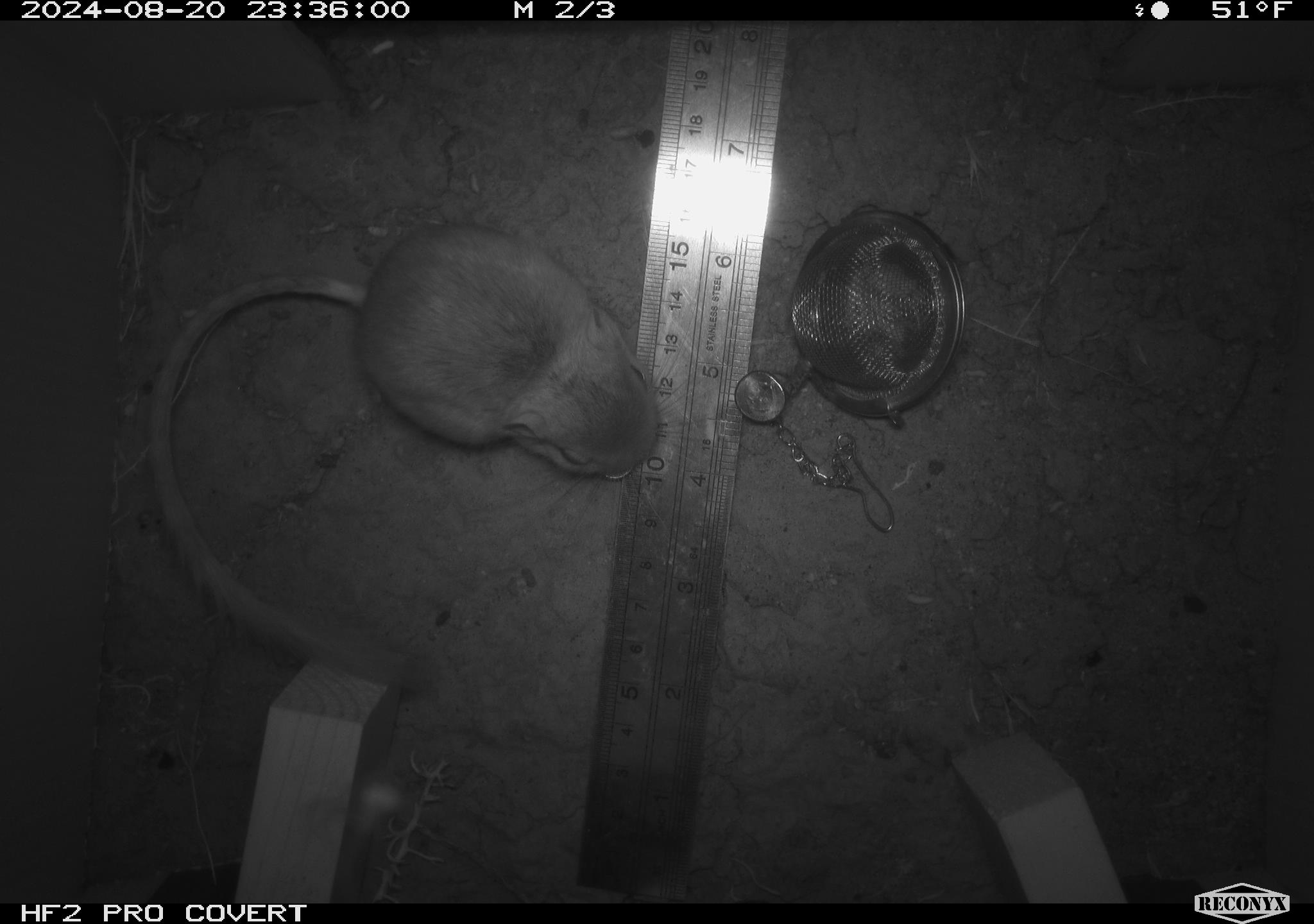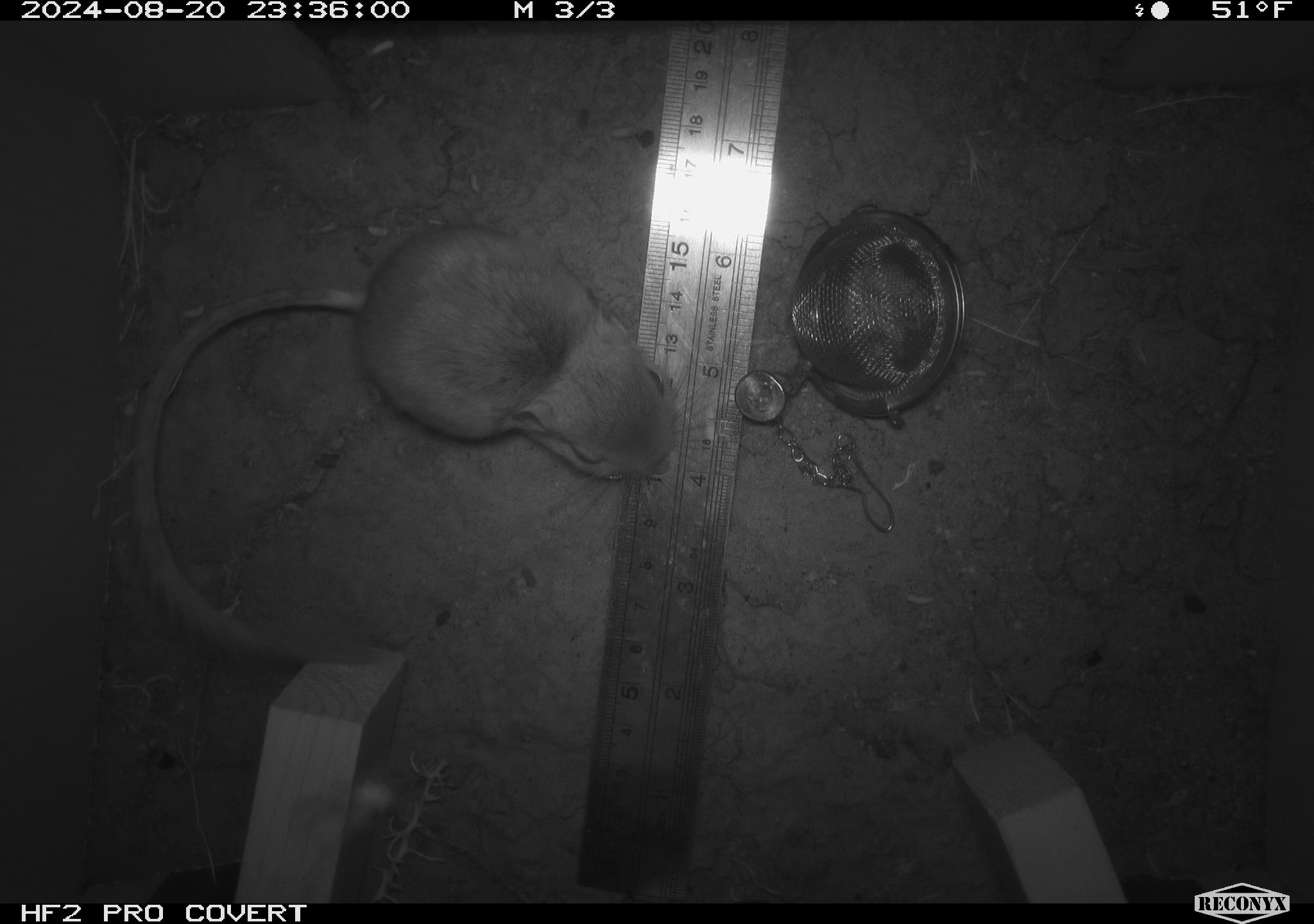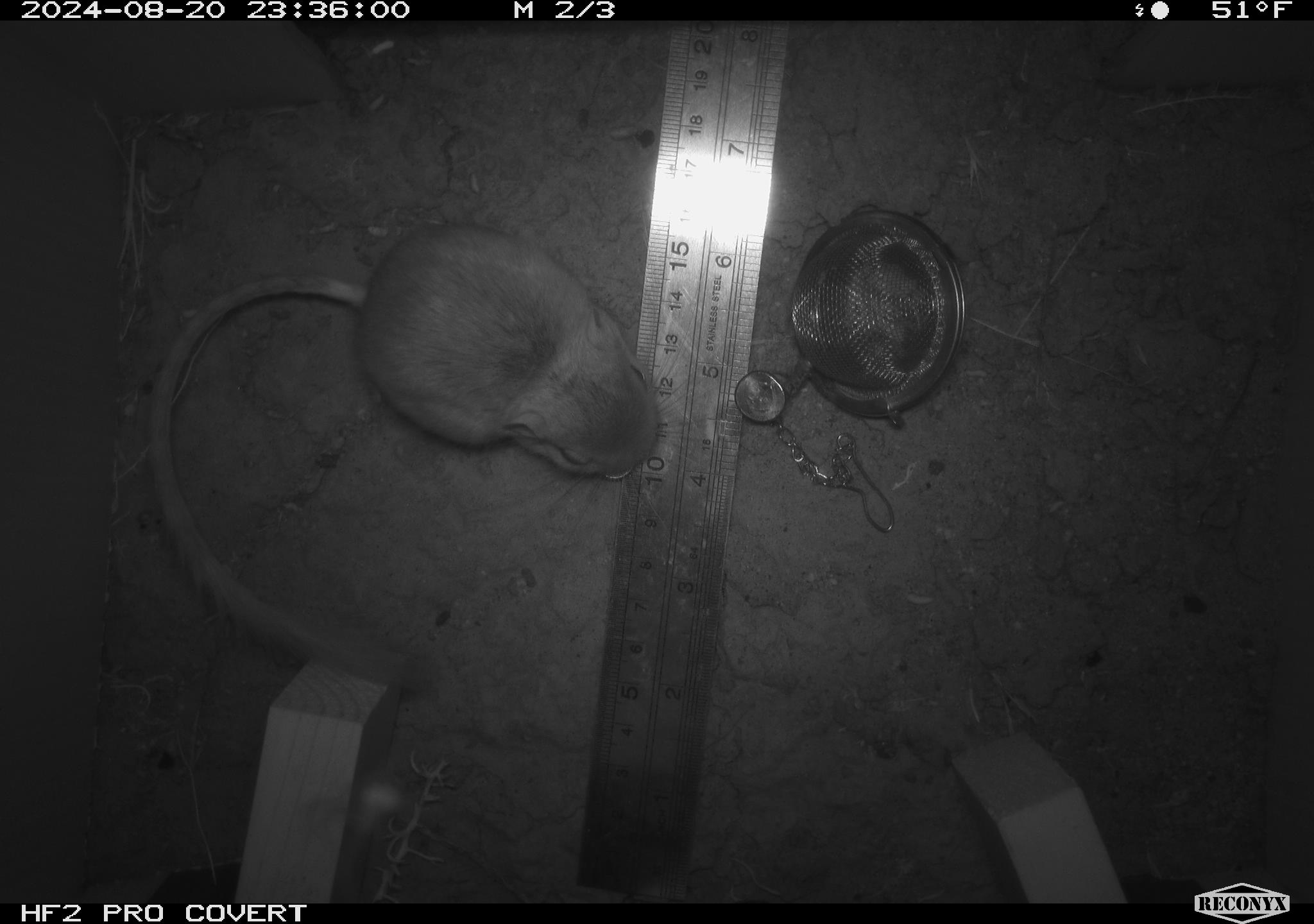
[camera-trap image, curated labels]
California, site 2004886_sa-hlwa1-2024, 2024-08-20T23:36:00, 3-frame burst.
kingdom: Animalia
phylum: Chordata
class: Mammalia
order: Rodentia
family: Heteromyidae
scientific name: Heteromyidae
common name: kangaroo rats and pocket mice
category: heteromyidae family